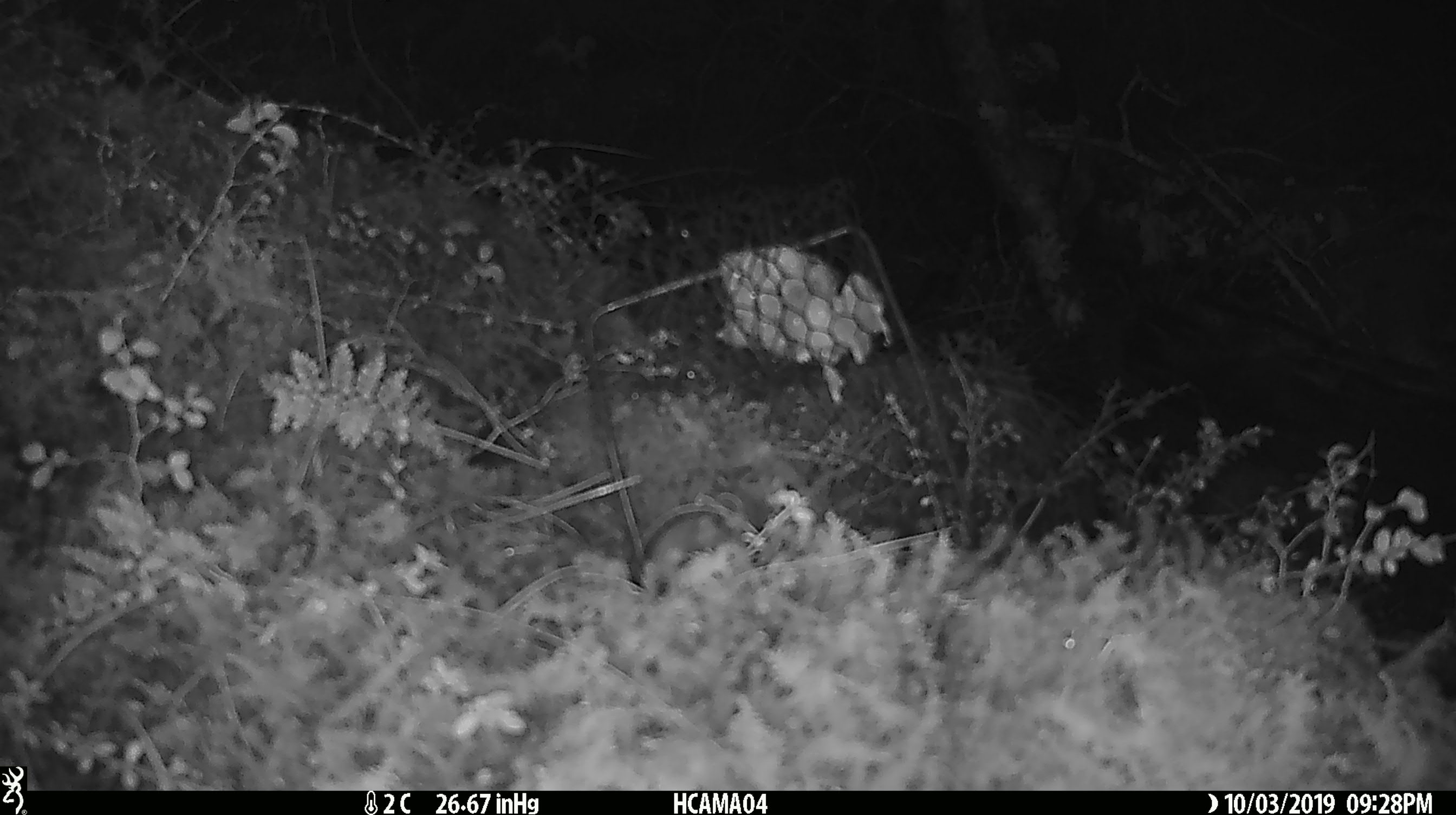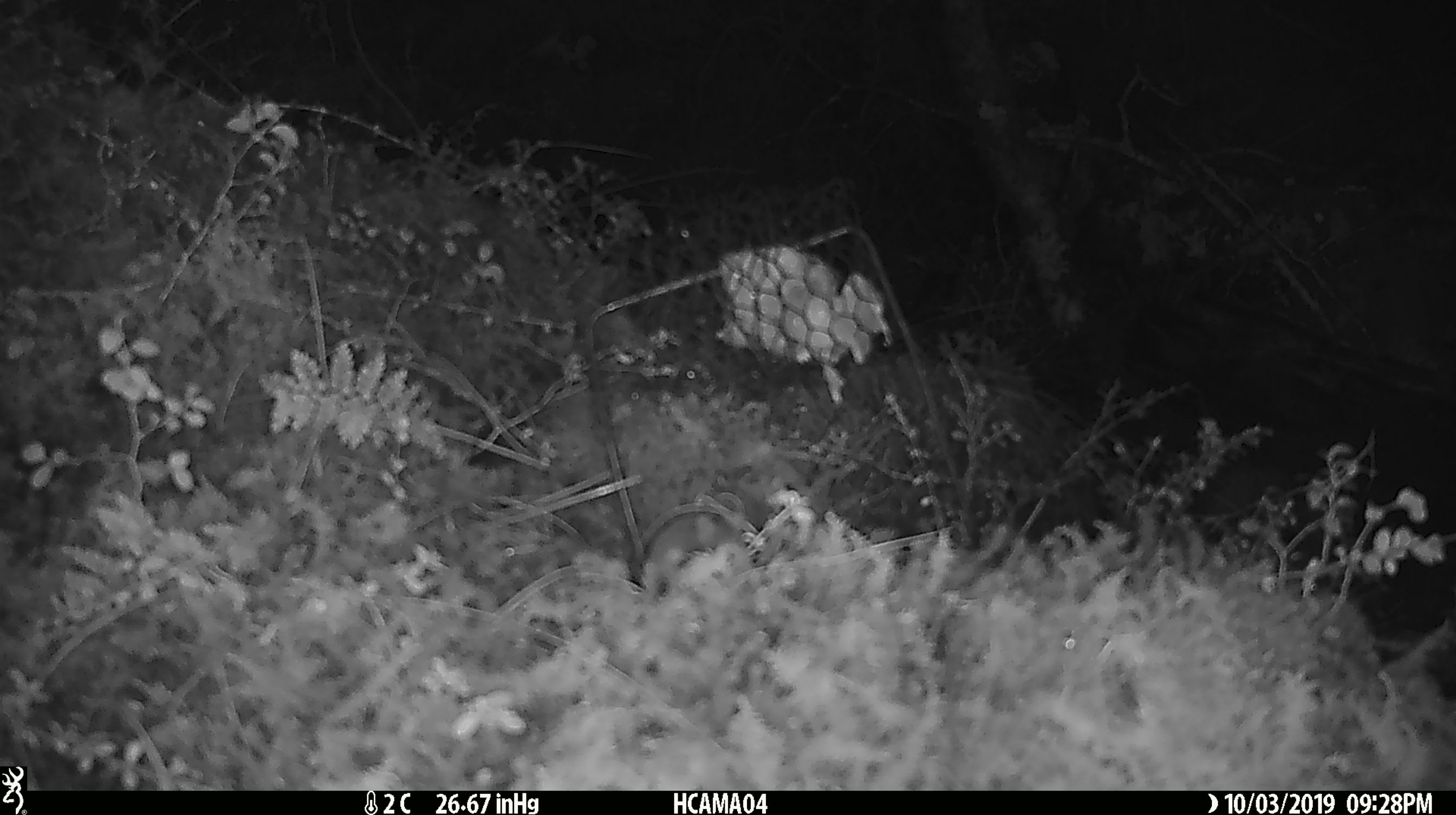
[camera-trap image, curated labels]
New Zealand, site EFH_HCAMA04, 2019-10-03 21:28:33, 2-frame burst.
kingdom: Animalia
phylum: Chordata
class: Mammalia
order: Rodentia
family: Muridae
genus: Mus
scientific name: Mus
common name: mouse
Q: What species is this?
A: Mouse (Mus).